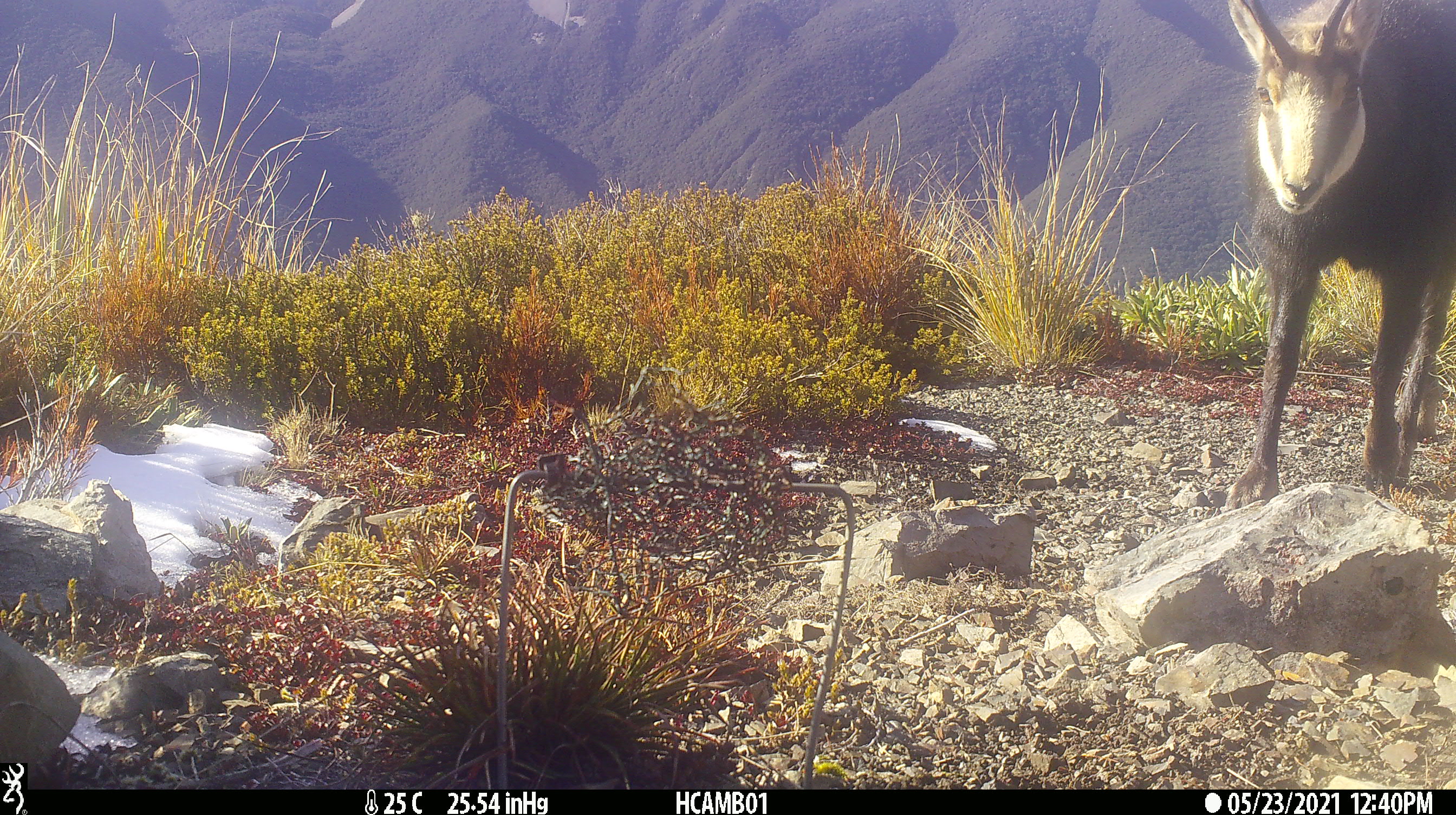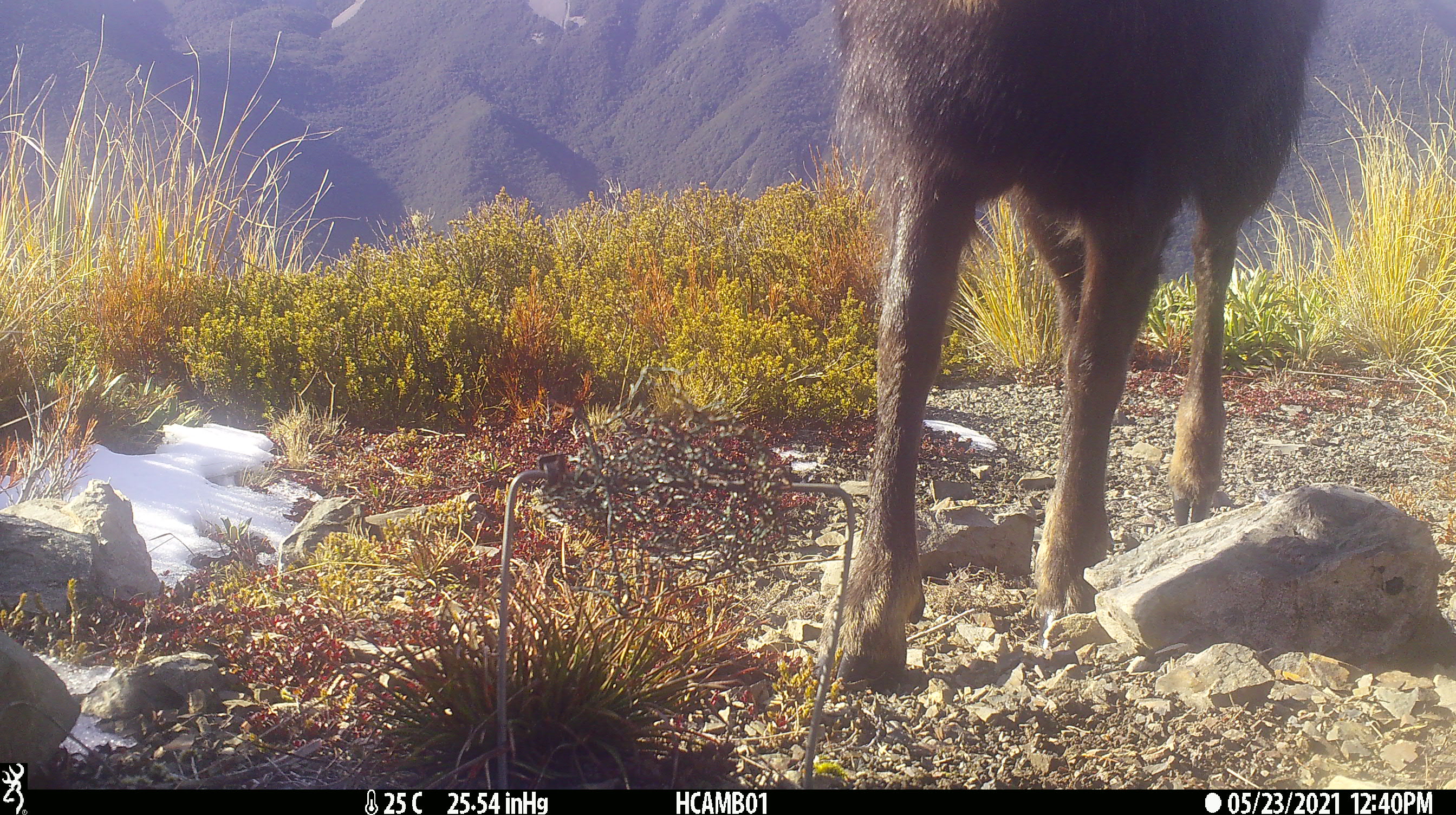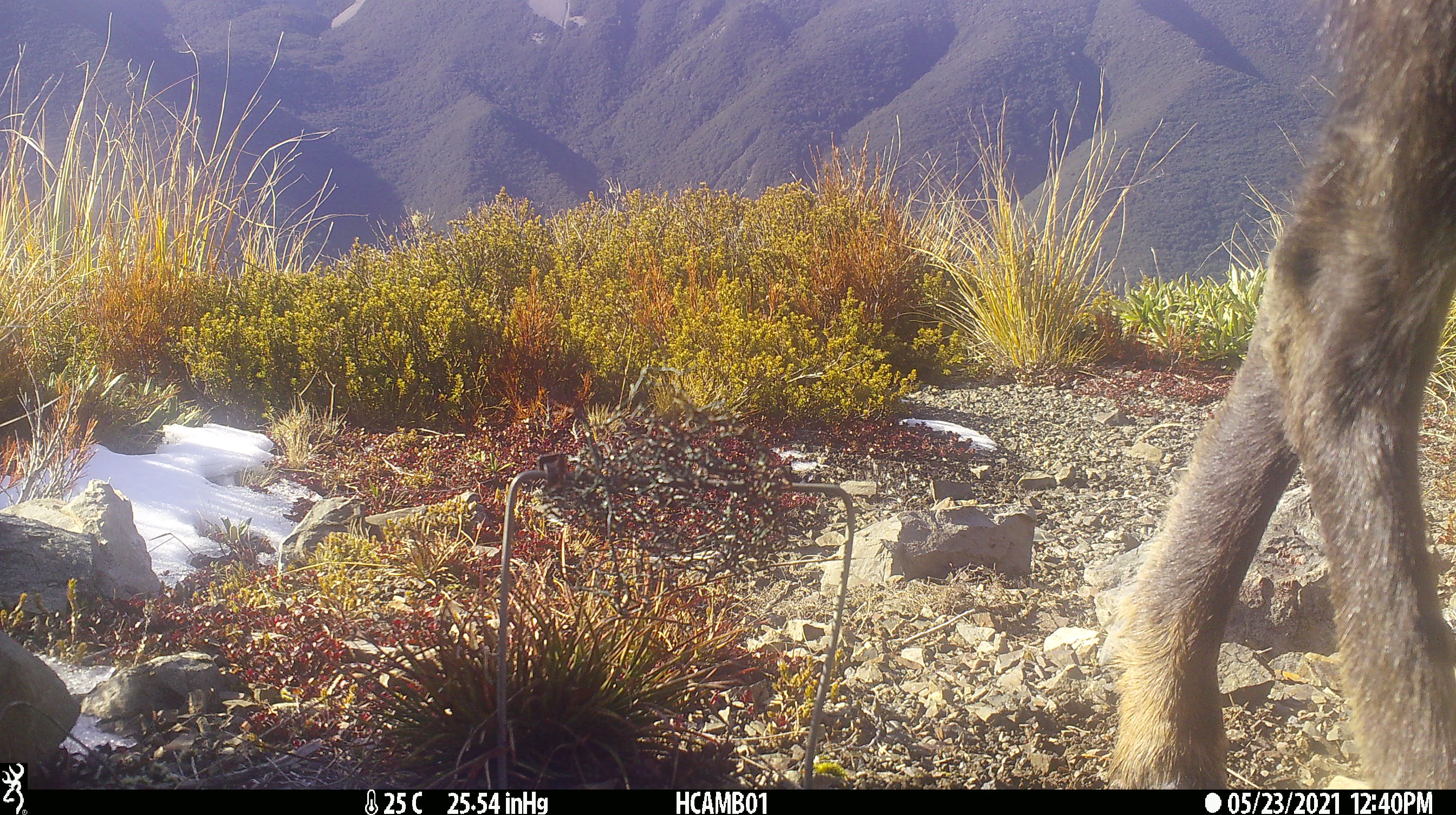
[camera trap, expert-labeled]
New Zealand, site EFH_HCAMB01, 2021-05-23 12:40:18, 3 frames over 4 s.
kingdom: Animalia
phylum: Chordata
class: Mammalia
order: Artiodactyla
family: Bovidae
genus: Rupicapra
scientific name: Rupicapra rupicapra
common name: alpine chamois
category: chamois